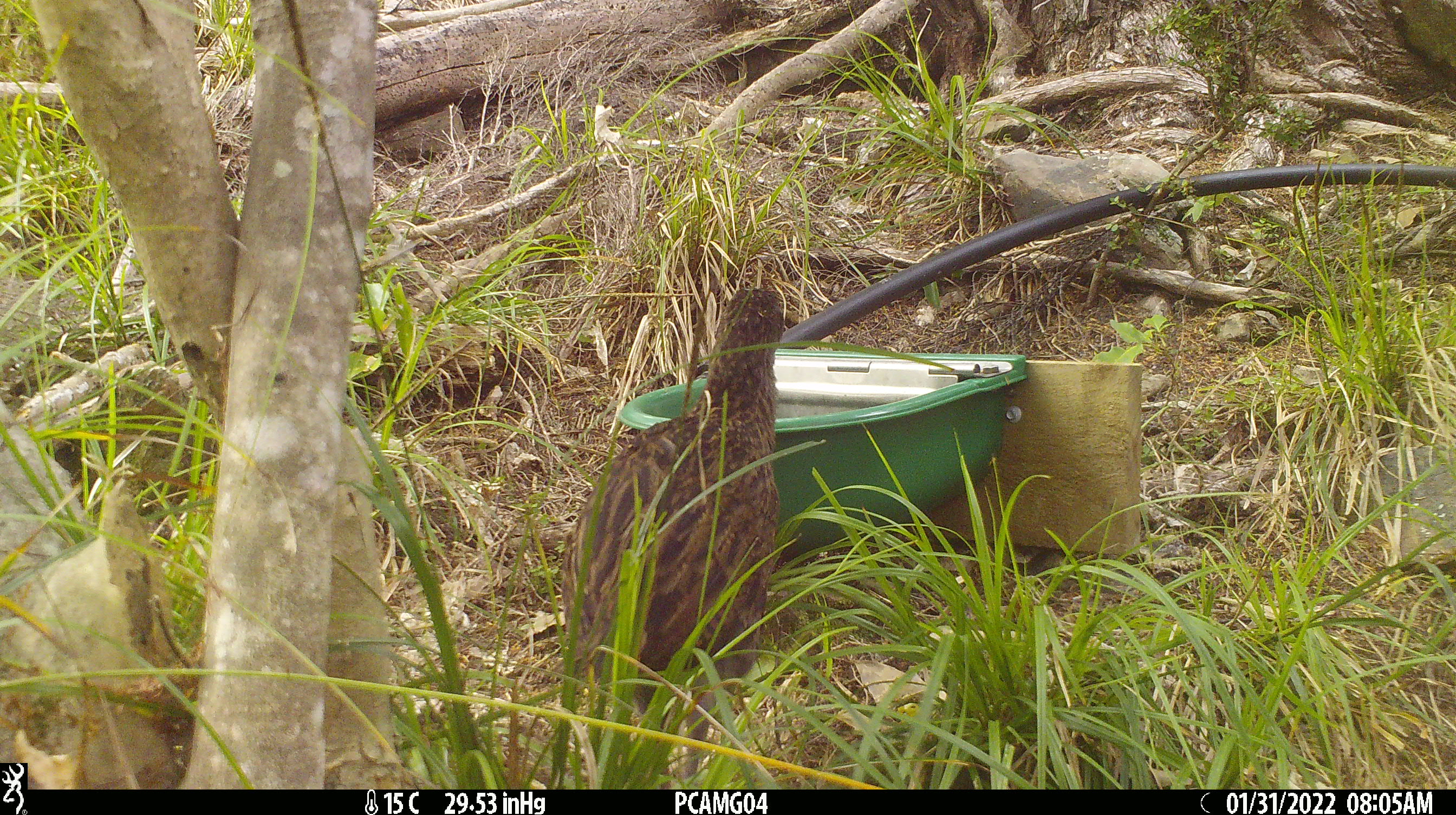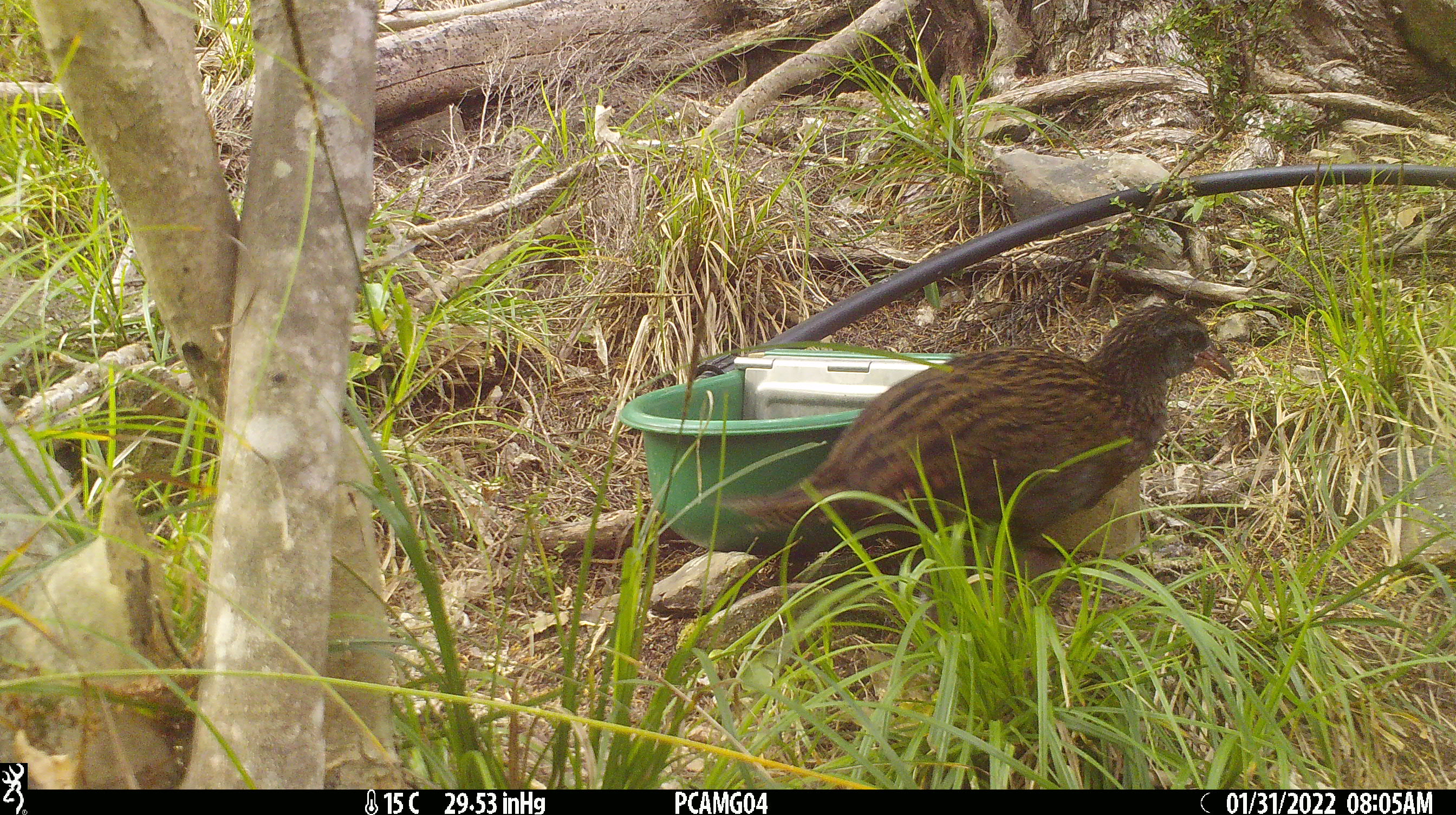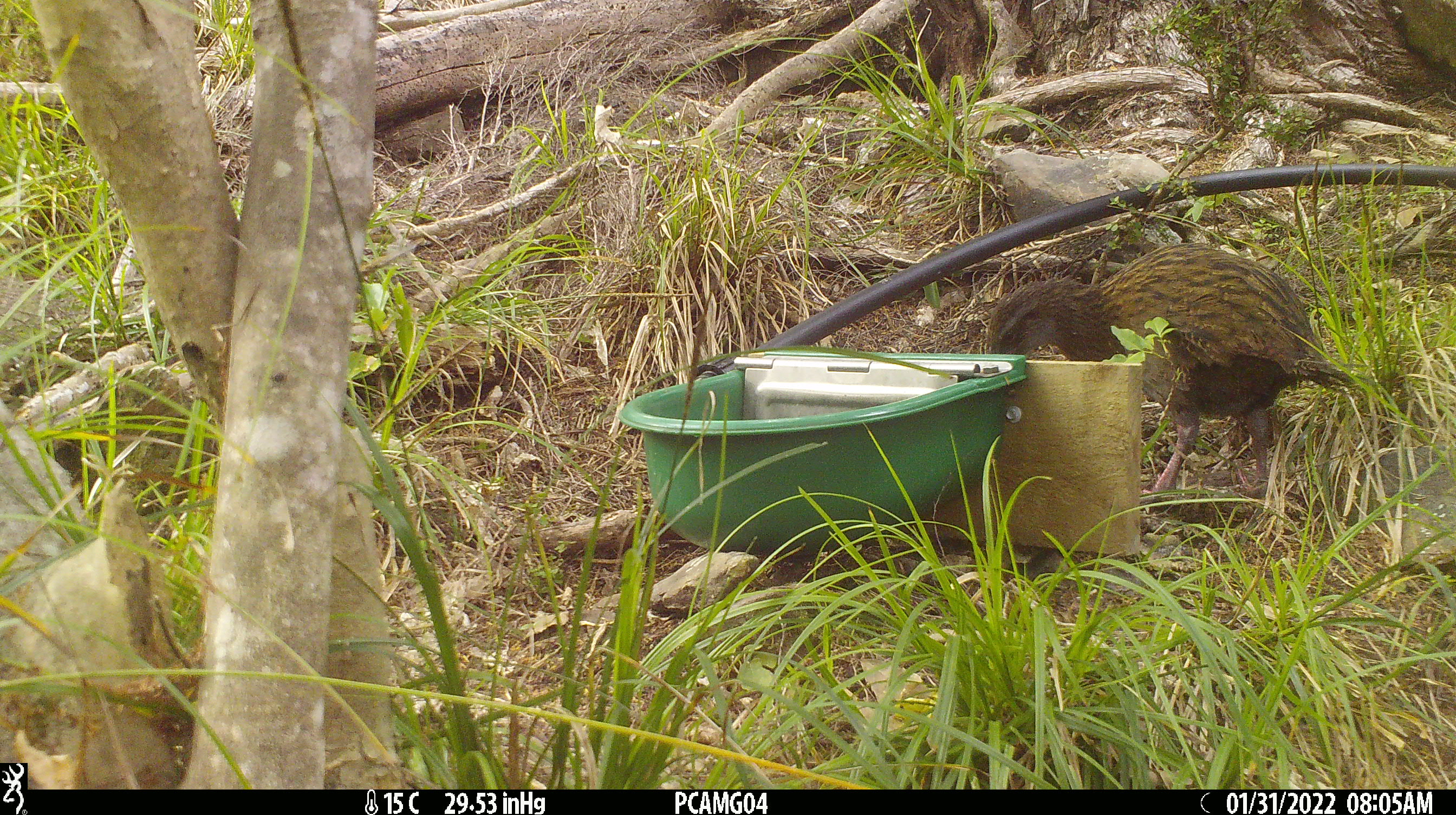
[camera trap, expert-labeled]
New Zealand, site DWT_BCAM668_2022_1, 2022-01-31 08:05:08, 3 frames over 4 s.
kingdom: Animalia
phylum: Chordata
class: Aves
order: Gruiformes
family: Rallidae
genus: Gallirallus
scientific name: Gallirallus australis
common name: weka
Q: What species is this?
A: Weka (Gallirallus australis).